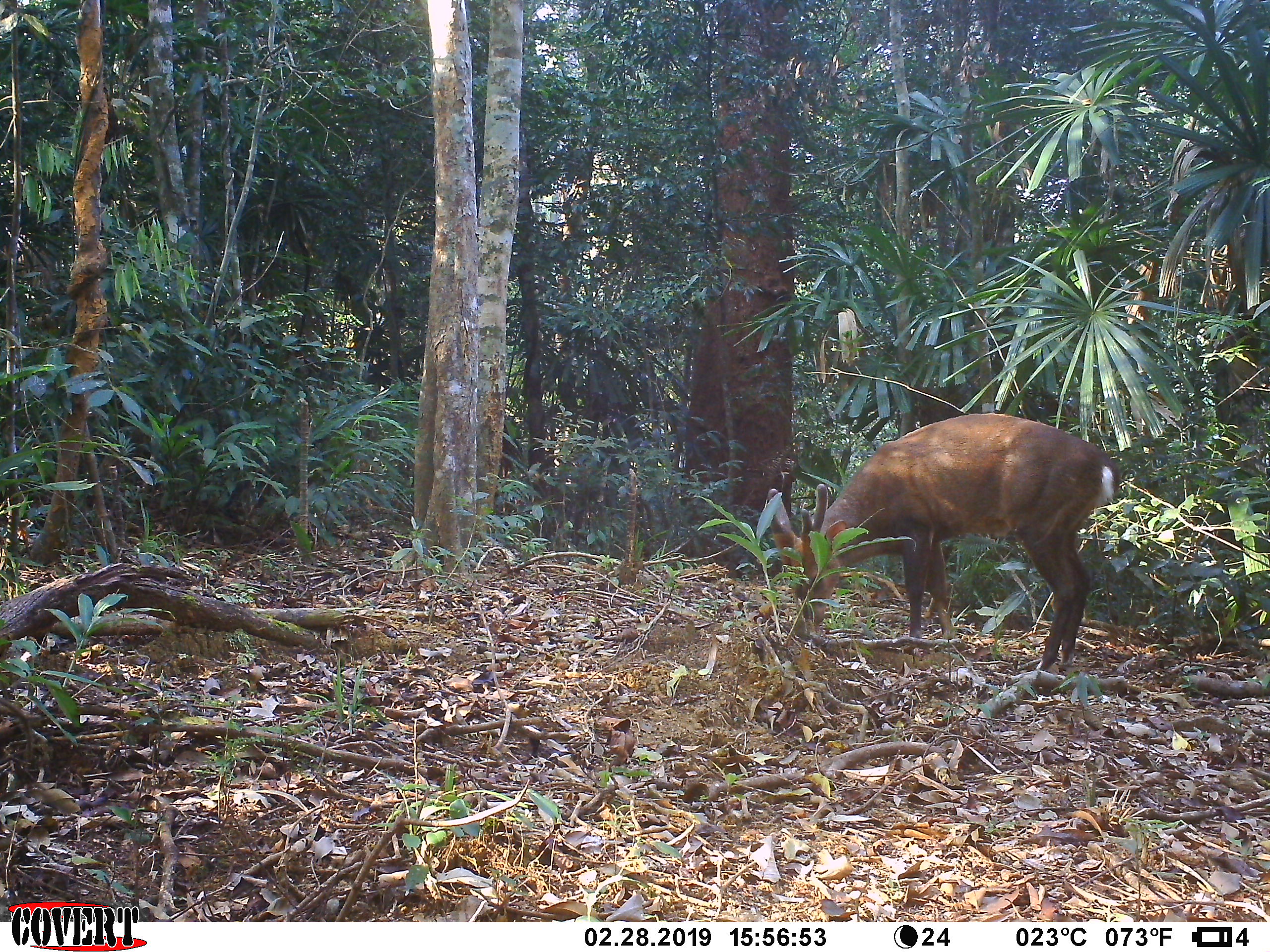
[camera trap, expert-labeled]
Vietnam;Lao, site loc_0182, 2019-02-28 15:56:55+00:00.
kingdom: Animalia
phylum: Chordata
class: Mammalia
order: Artiodactyla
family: Cervidae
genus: Muntiacus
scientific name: Muntiacus vuquangensis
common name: large-antlered muntjac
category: large antlered muntjac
Large antlered muntjac (large-antlered muntjac) (Muntiacus vuquangensis). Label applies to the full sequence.